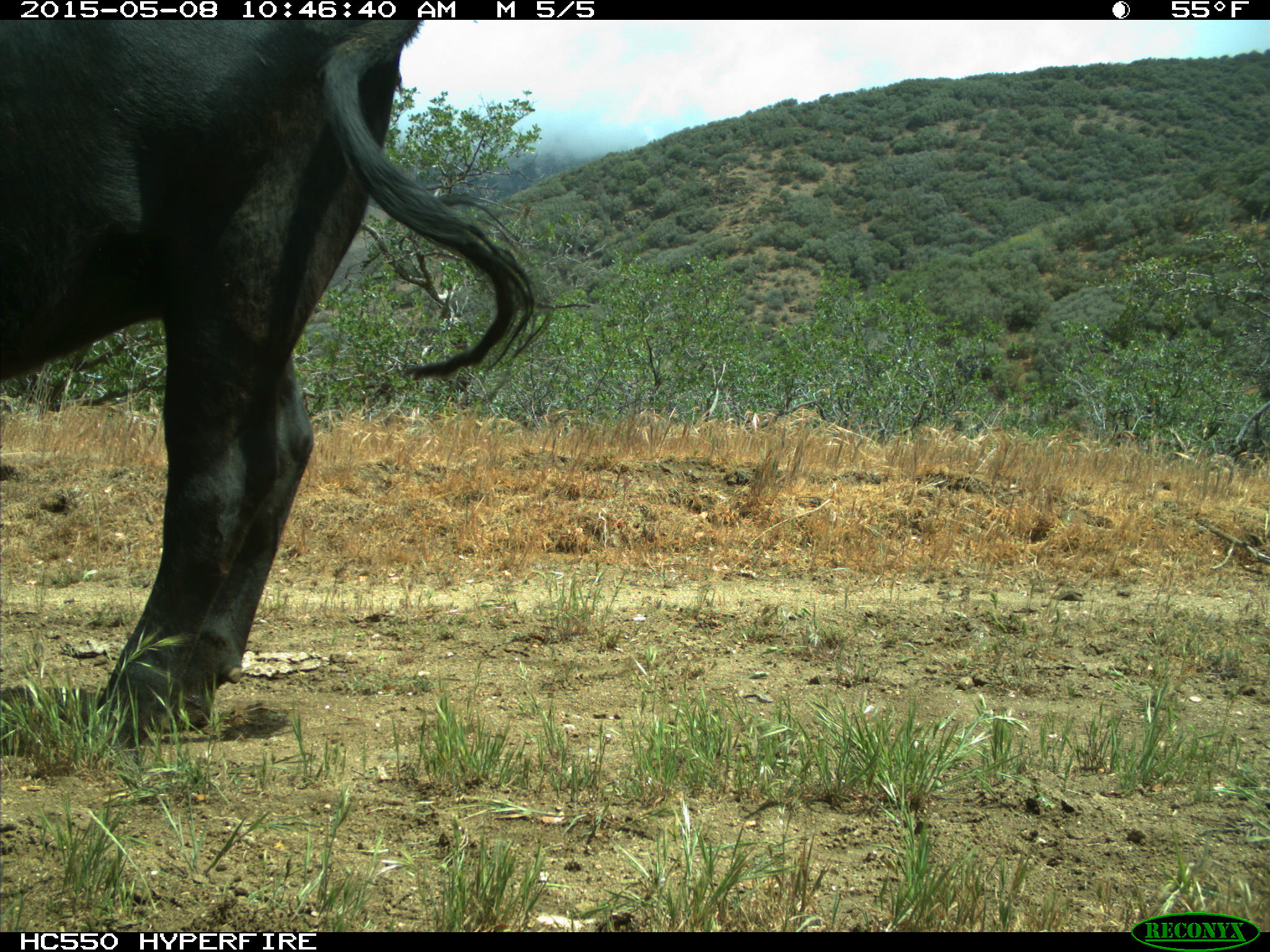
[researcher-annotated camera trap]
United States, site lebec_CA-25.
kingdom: Animalia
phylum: Chordata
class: Mammalia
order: Artiodactyla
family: Bovidae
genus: Bos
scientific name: Bos taurus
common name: domestic cow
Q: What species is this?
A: Bos taurus (domestic cow).